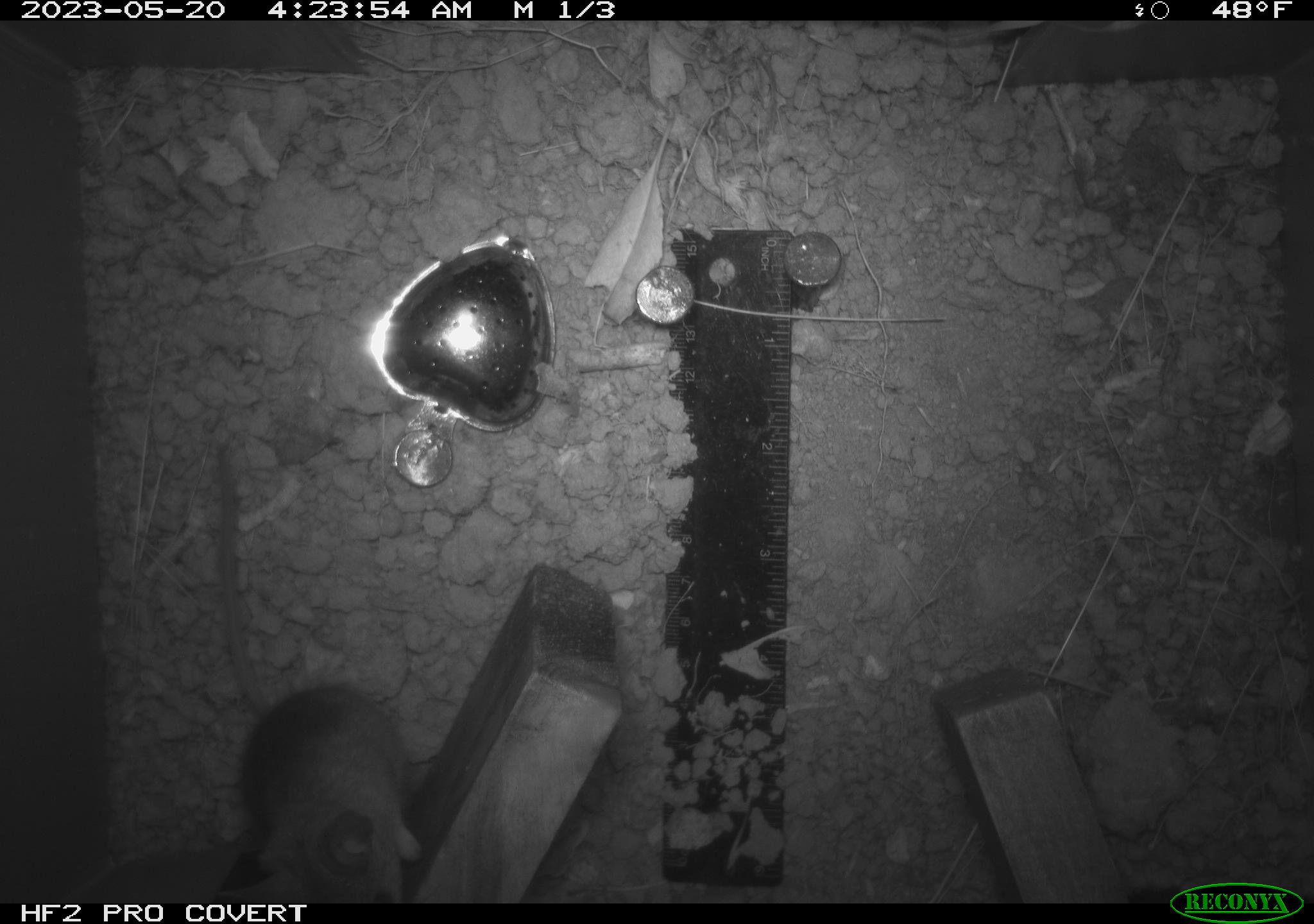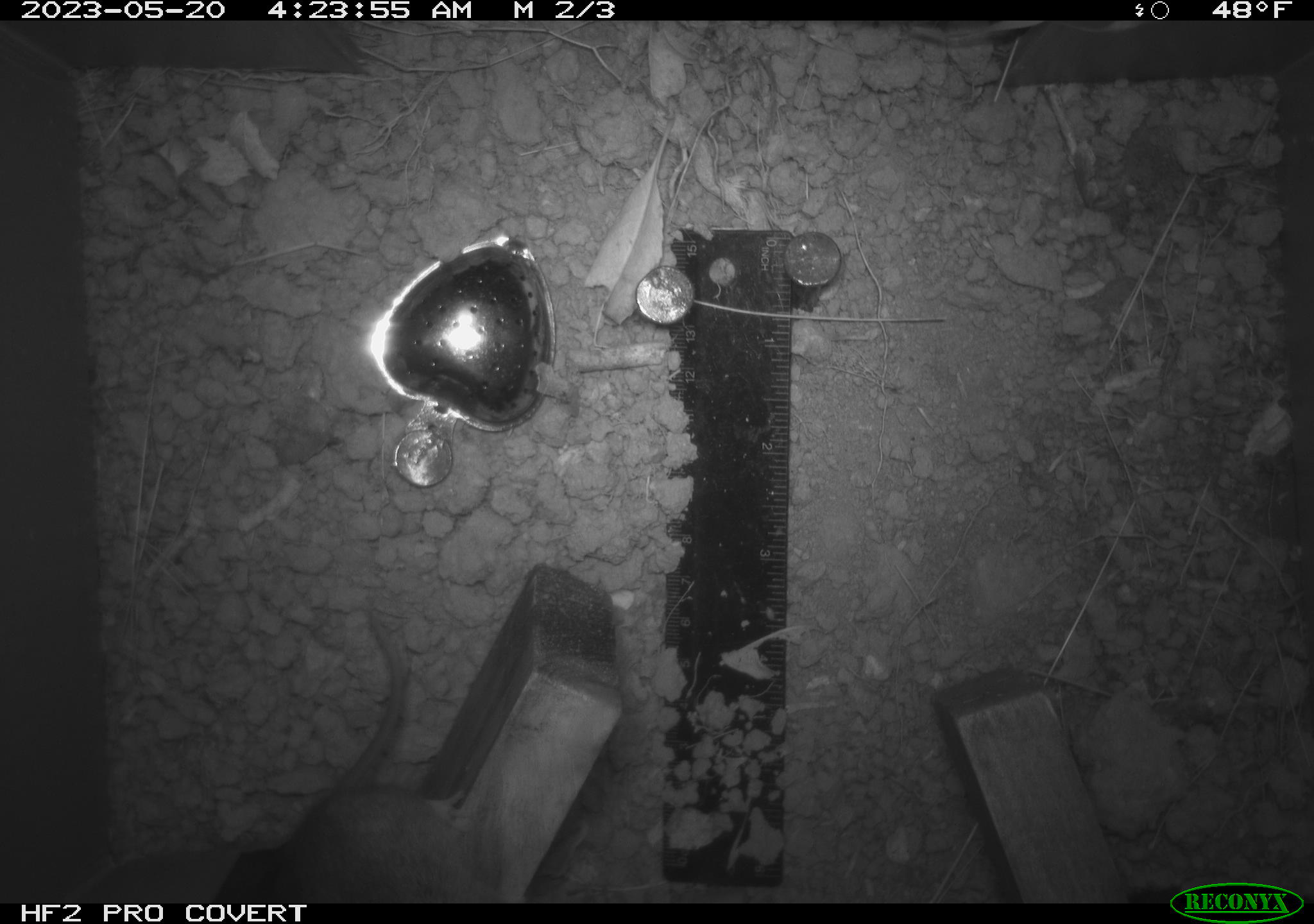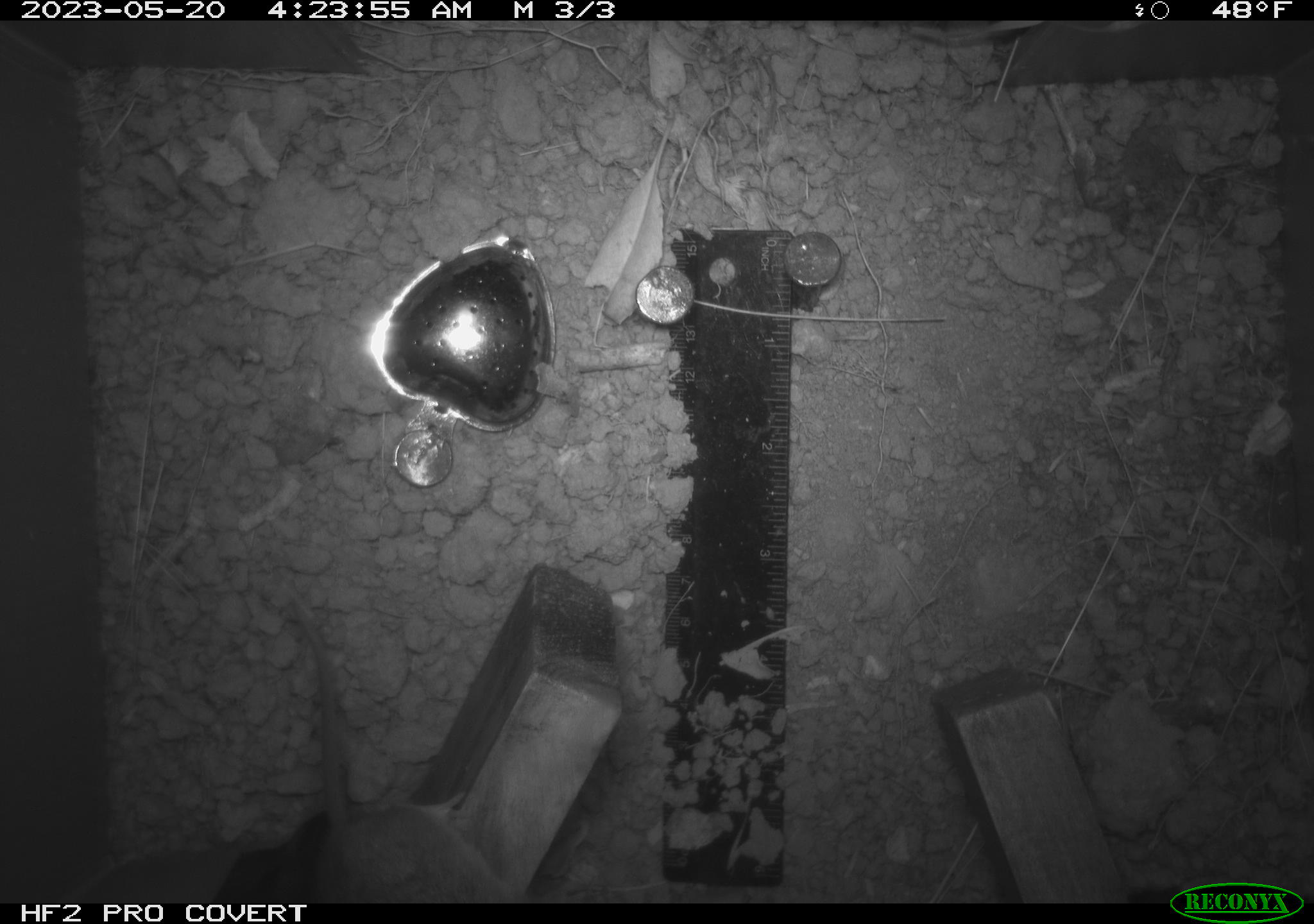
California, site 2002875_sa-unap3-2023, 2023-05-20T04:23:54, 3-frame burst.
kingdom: Animalia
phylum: Chordata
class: Mammalia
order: Rodentia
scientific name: Rodentia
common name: mouse species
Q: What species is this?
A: Mouse species (Rodentia).